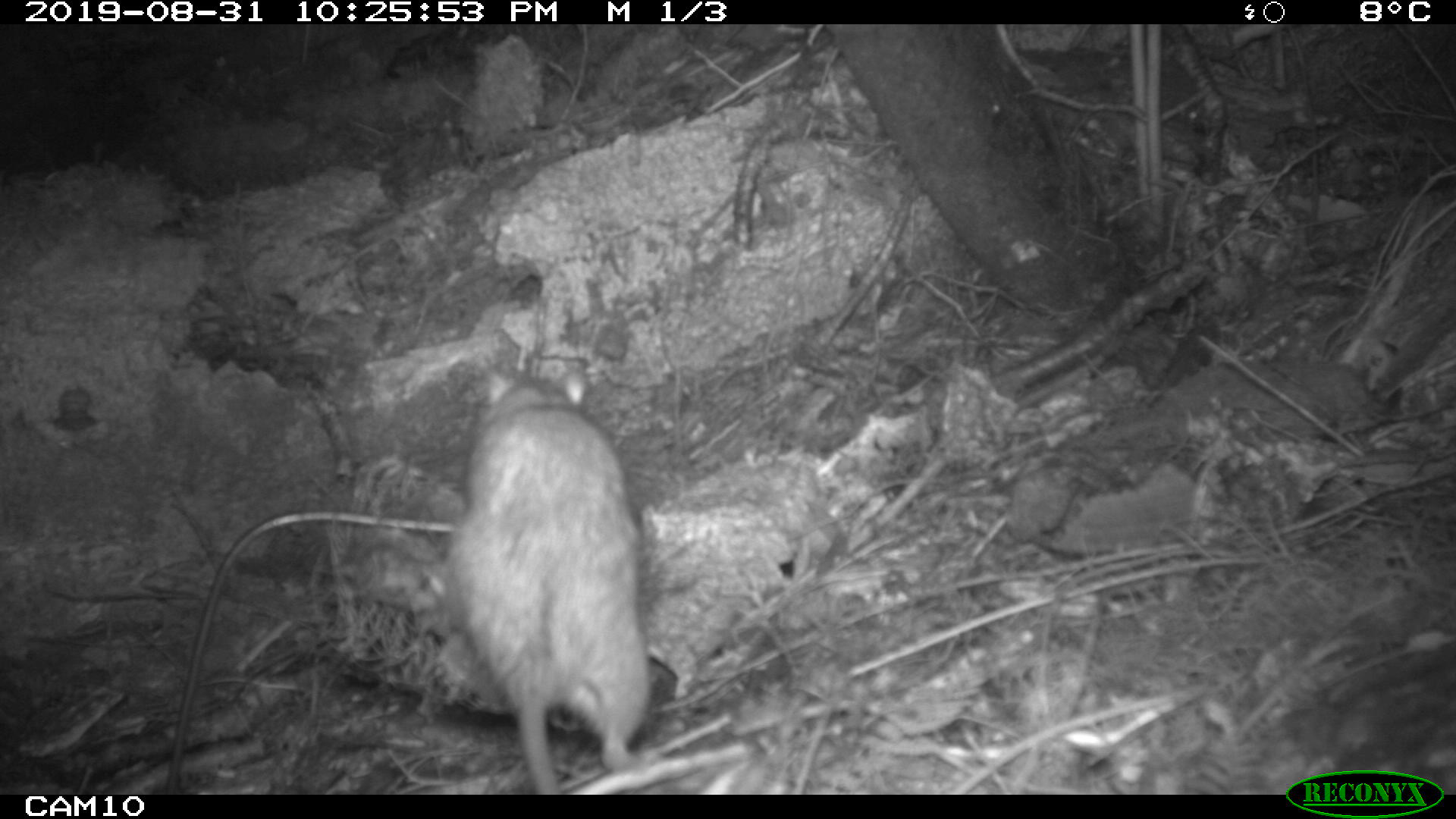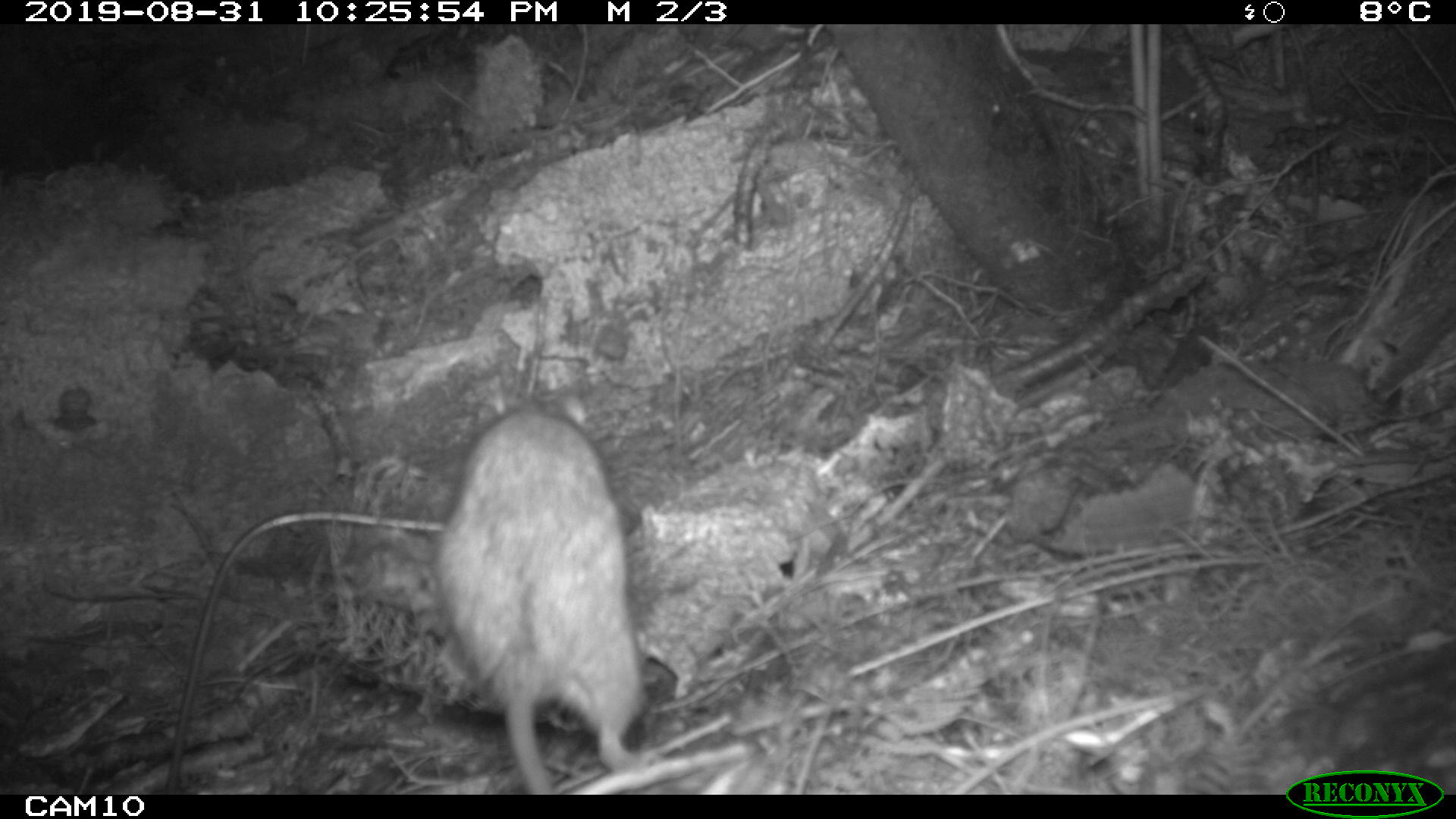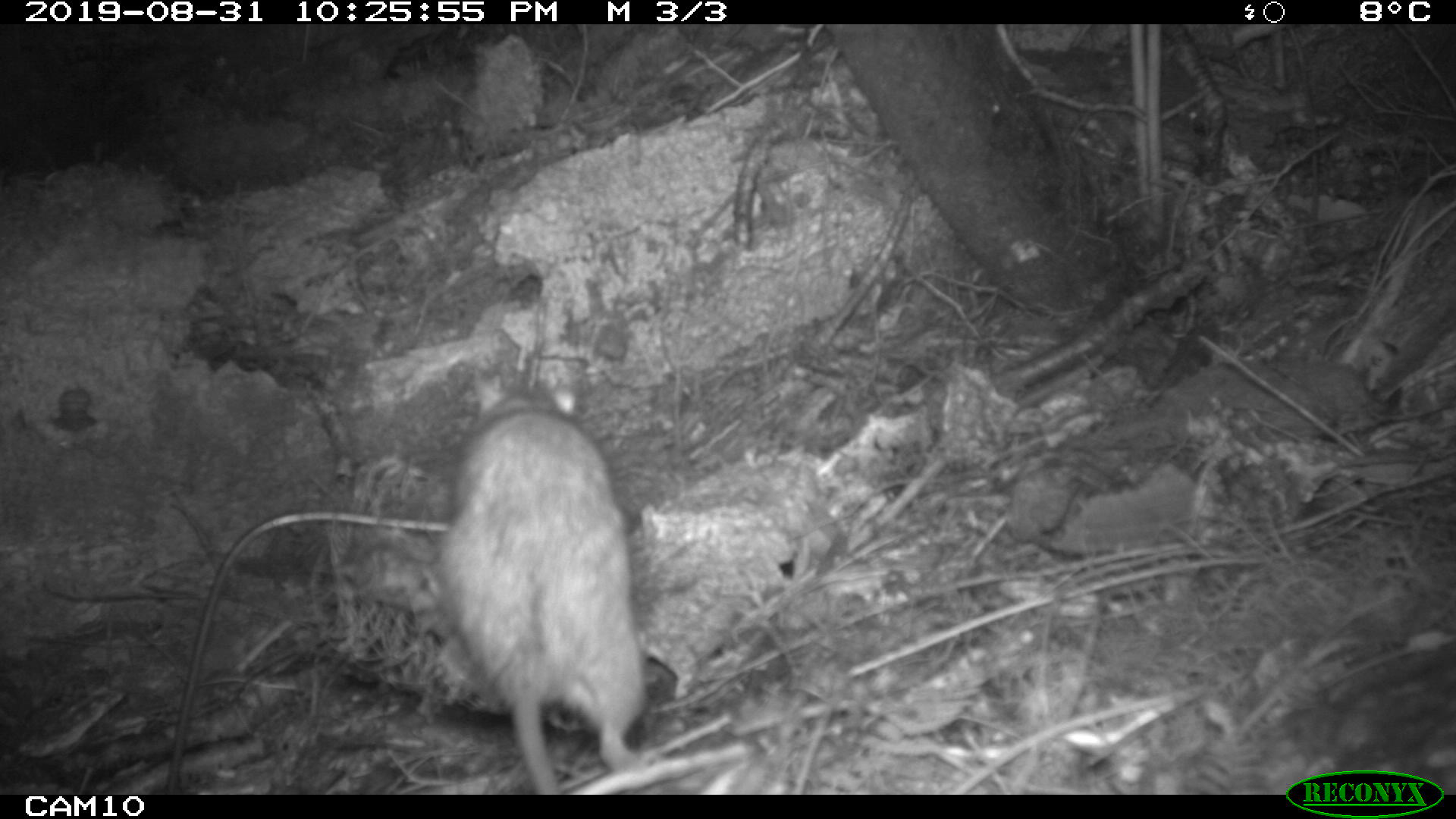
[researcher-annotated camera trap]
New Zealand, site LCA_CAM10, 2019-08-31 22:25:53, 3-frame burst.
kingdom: Animalia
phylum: Chordata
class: Mammalia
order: Rodentia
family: Muridae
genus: Rattus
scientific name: Rattus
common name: rat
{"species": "rat (Rattus)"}